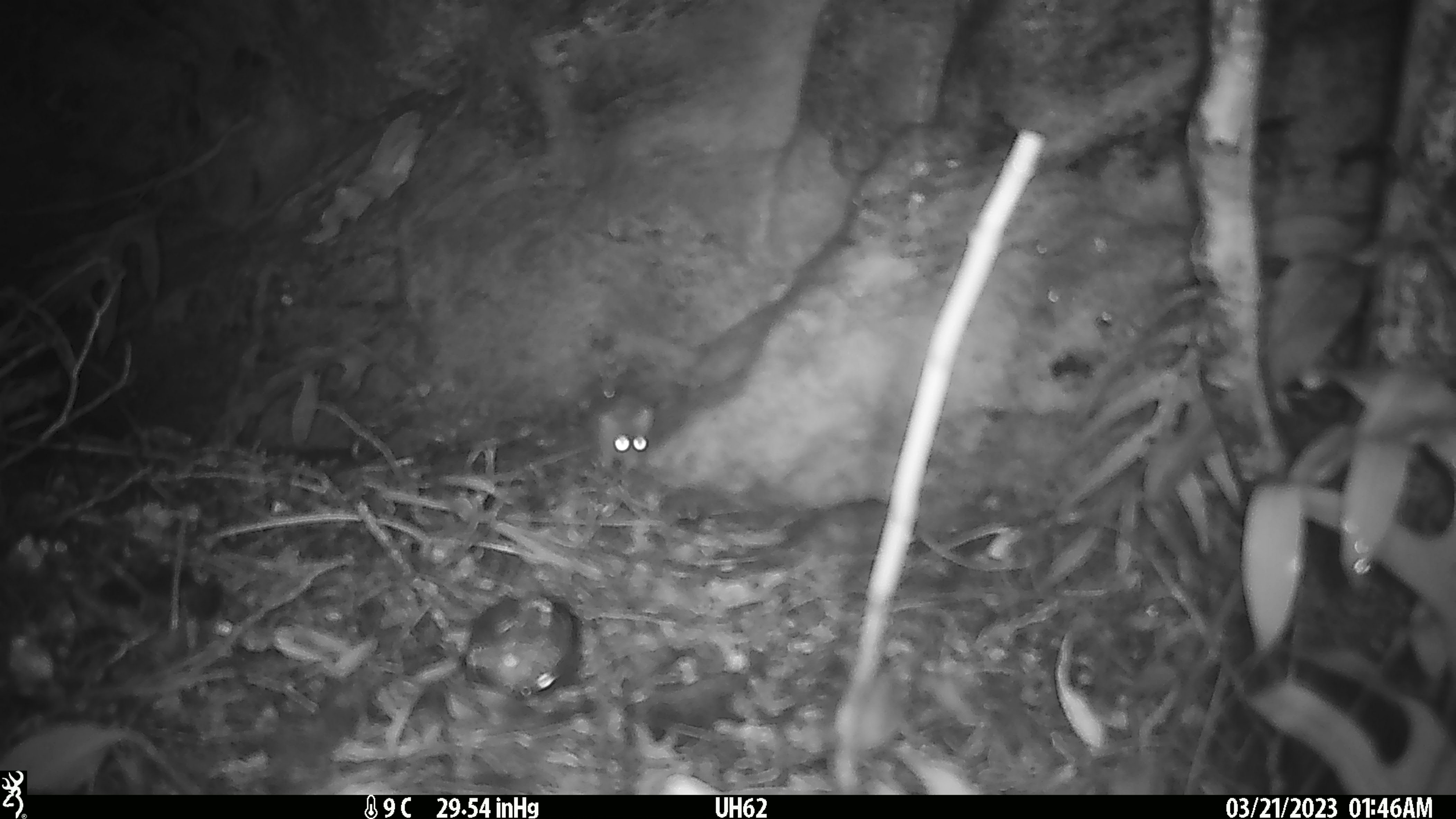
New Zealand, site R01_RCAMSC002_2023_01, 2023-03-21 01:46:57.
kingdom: Animalia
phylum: Chordata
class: Mammalia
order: Rodentia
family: Muridae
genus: Mus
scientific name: Mus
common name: mouse